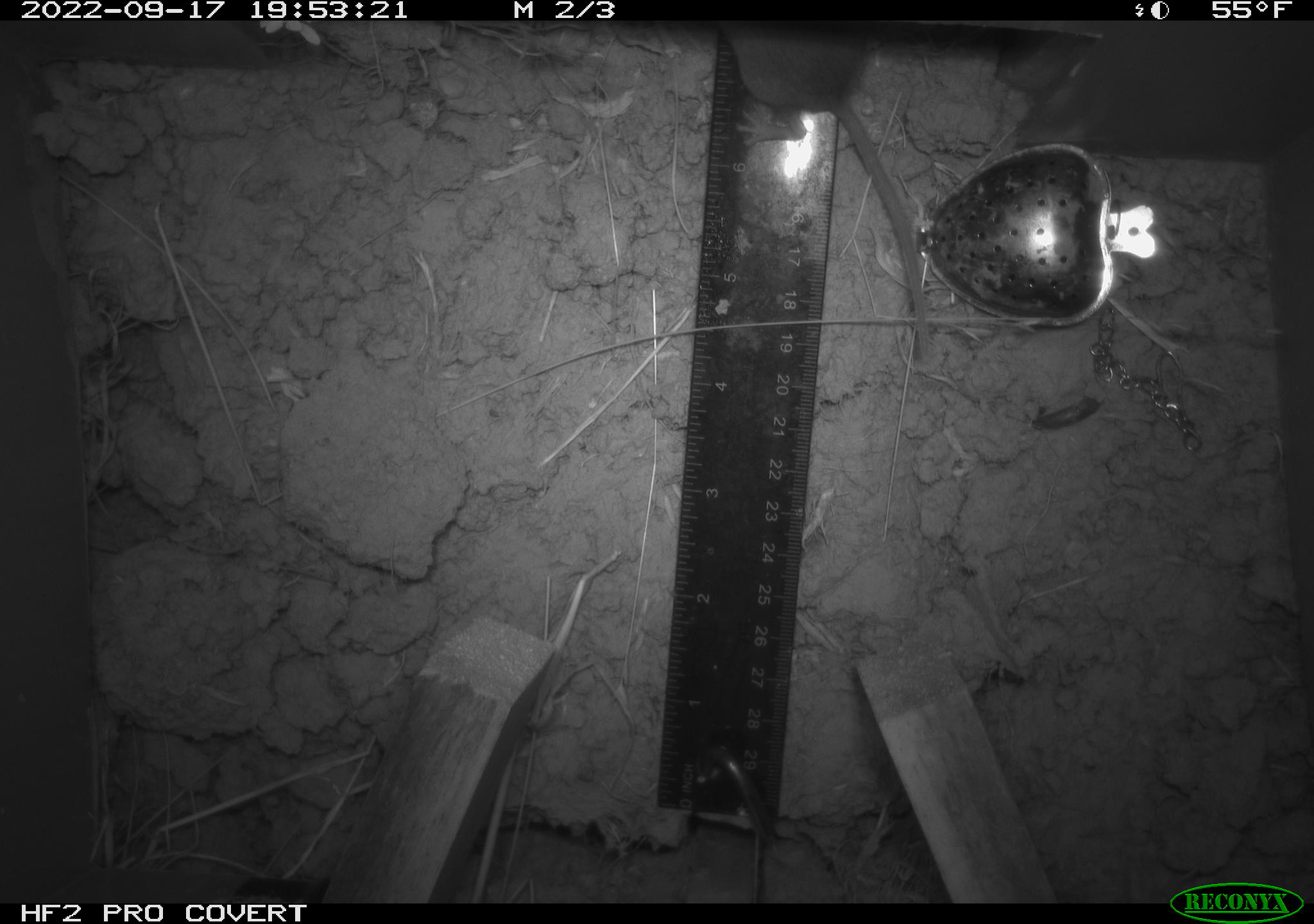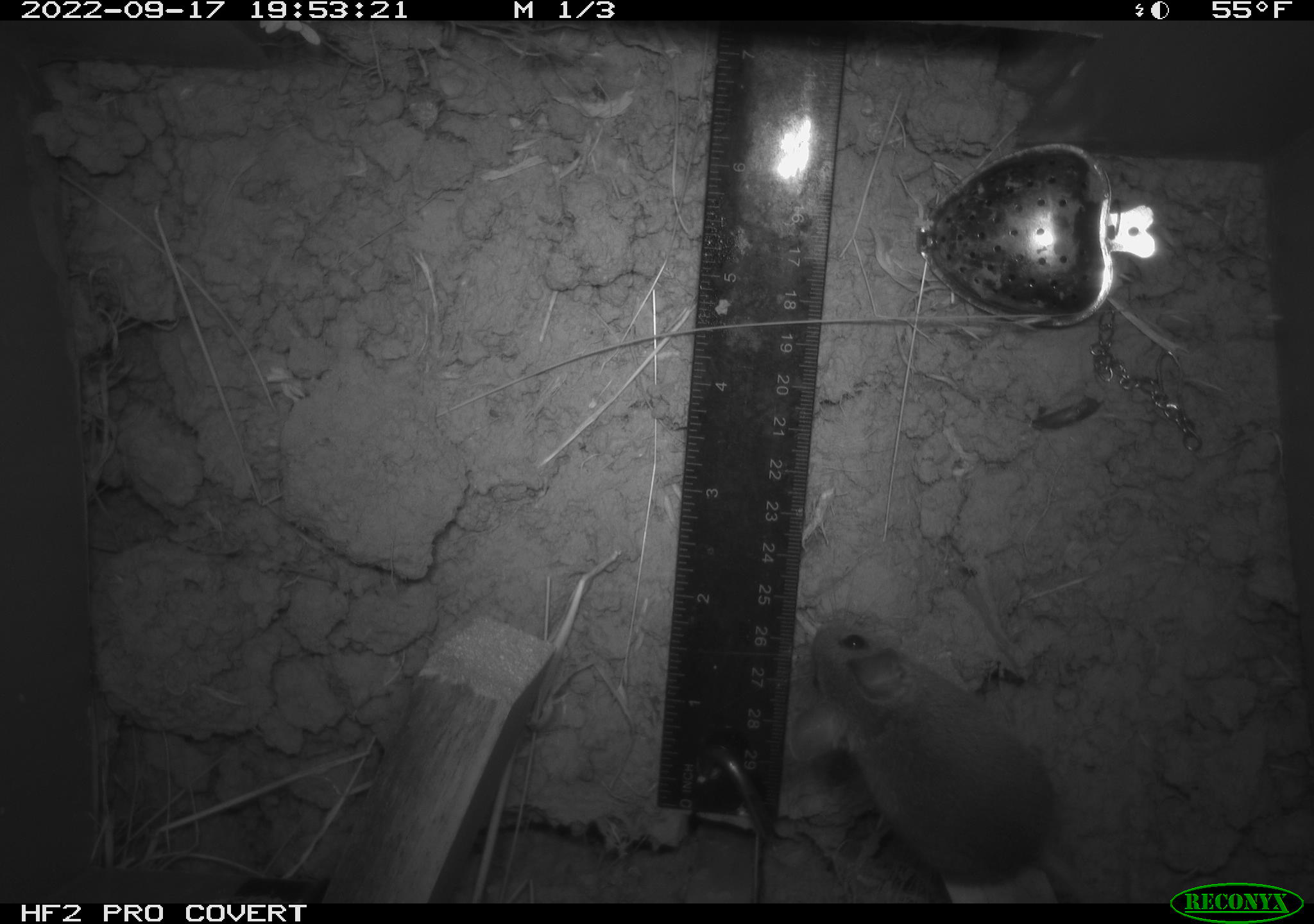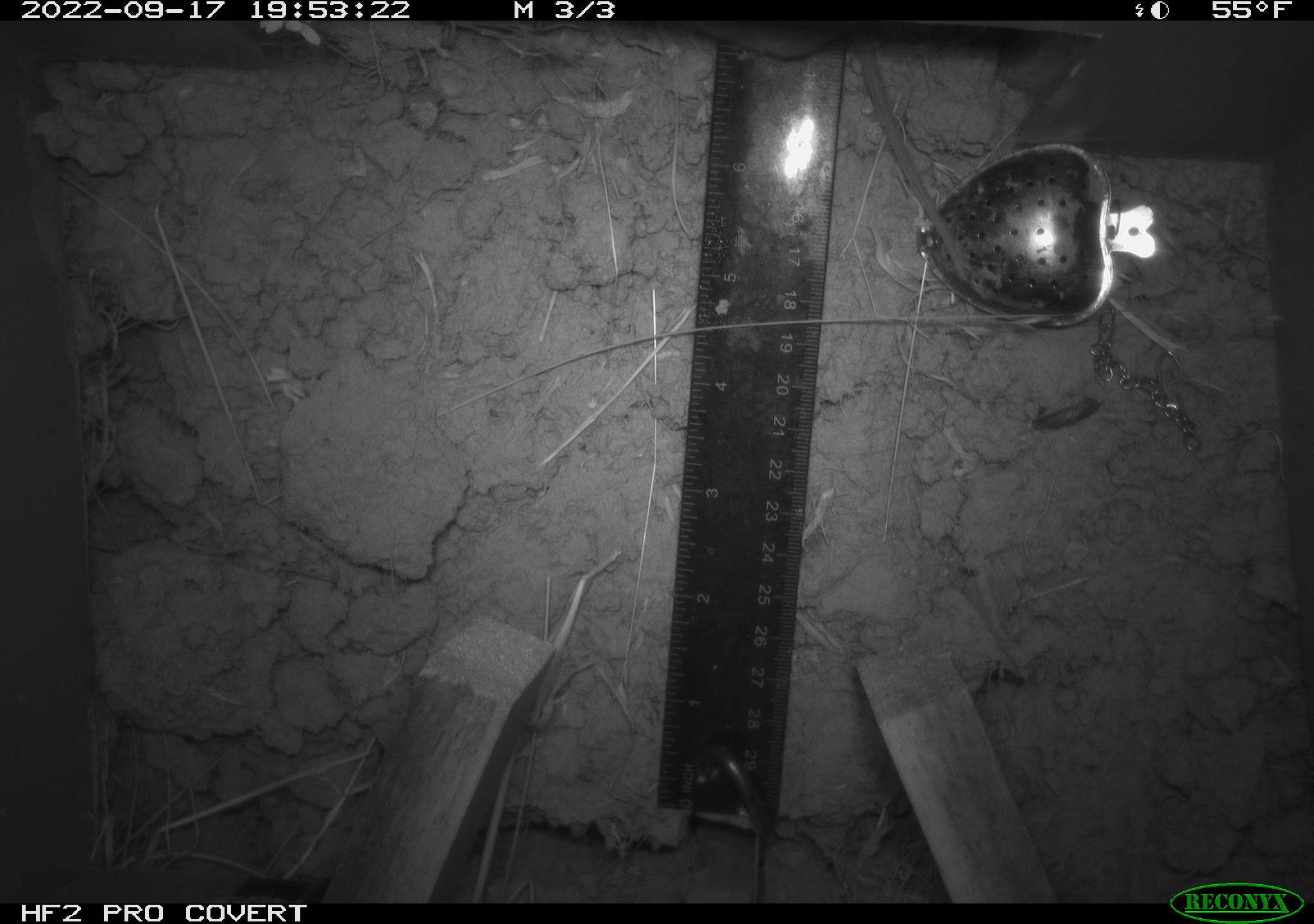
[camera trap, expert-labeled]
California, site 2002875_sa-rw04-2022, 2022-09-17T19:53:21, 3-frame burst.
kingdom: Animalia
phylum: Chordata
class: Mammalia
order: Rodentia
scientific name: Rodentia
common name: mouse species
Mouse species (Rodentia).